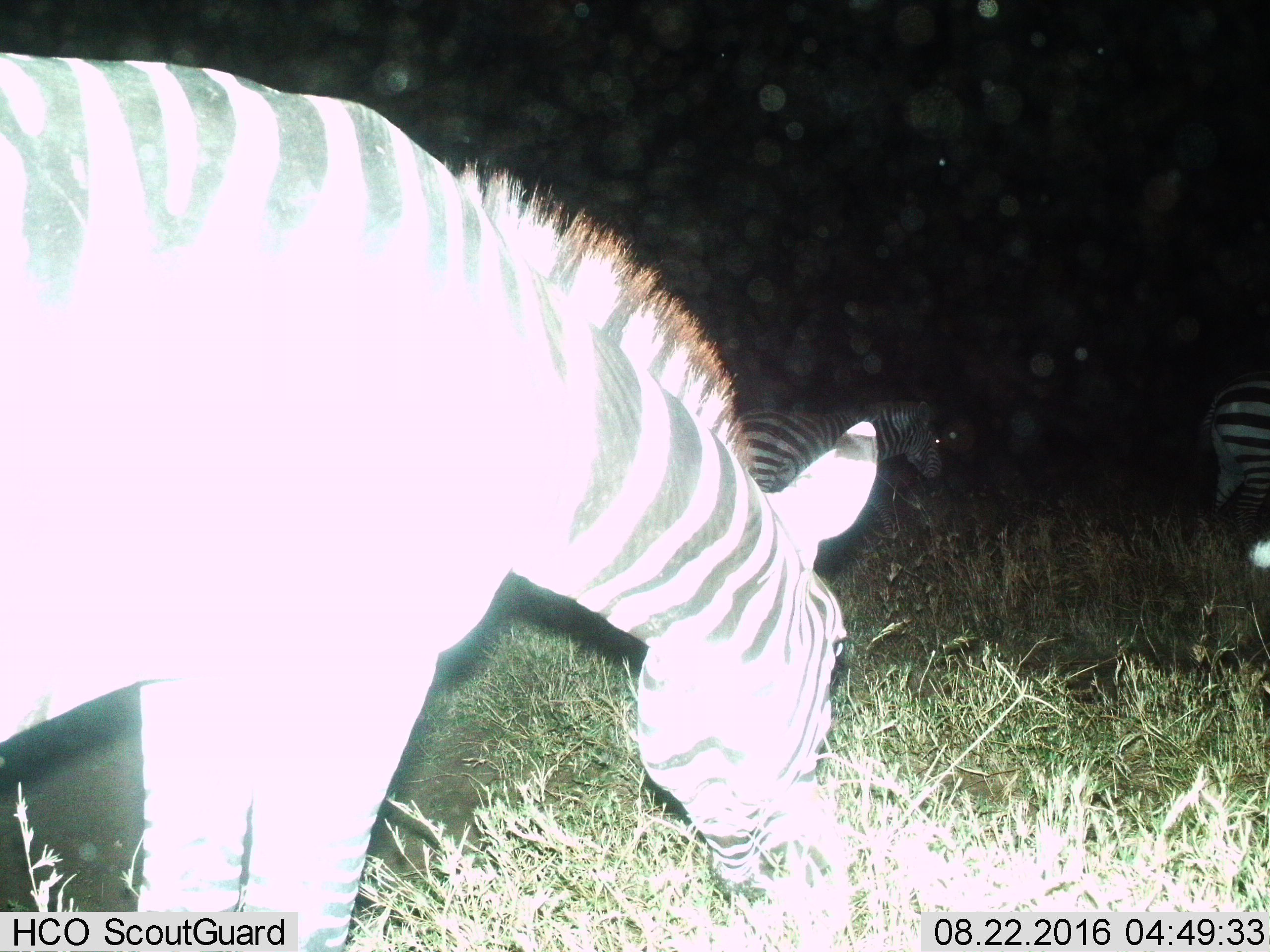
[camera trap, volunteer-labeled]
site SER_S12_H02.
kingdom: Animalia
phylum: Chordata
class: Mammalia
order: Perissodactyla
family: Equidae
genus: Equus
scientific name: Equus quagga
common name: plains zebra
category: zebraplains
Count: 3.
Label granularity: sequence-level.